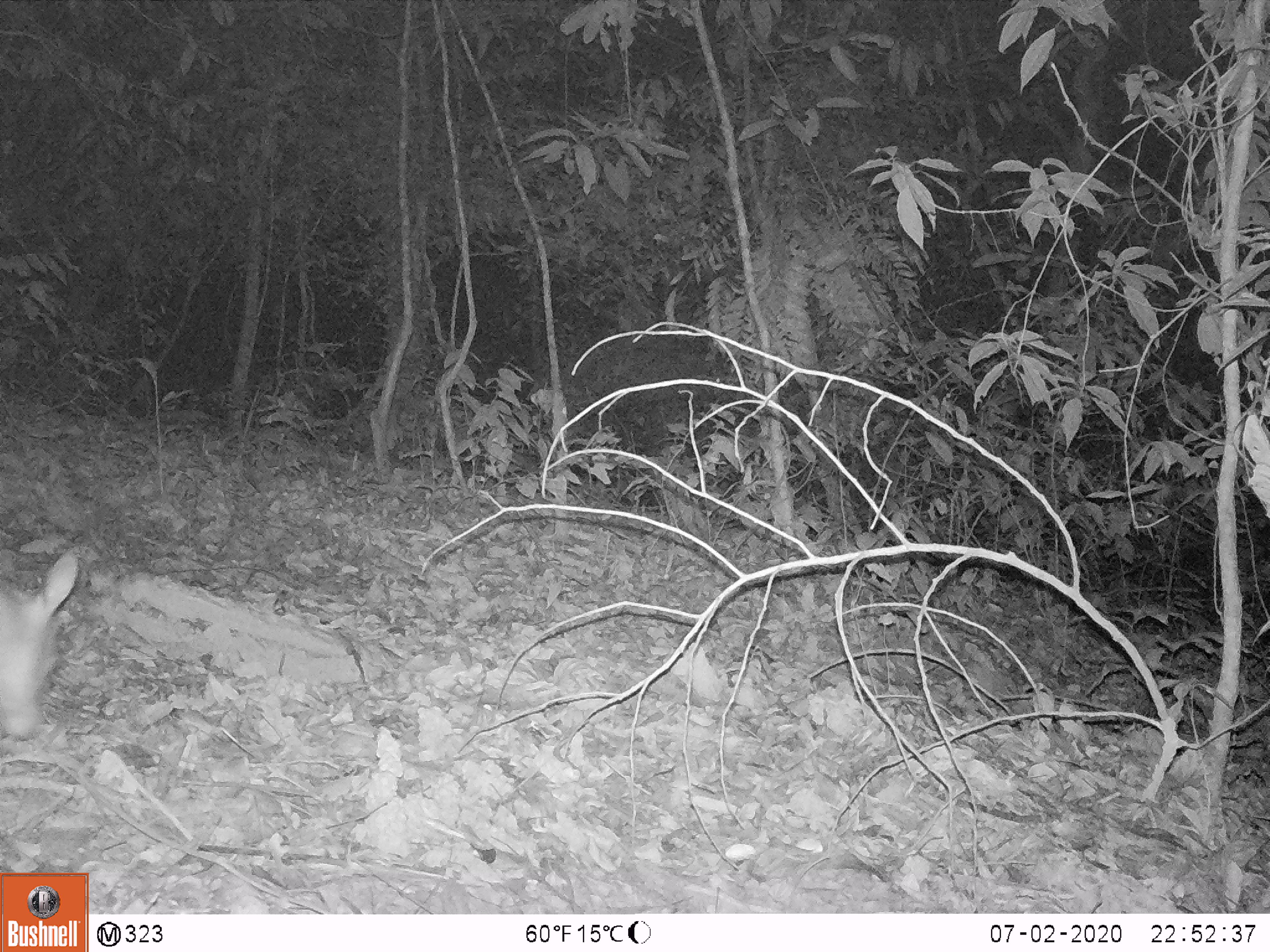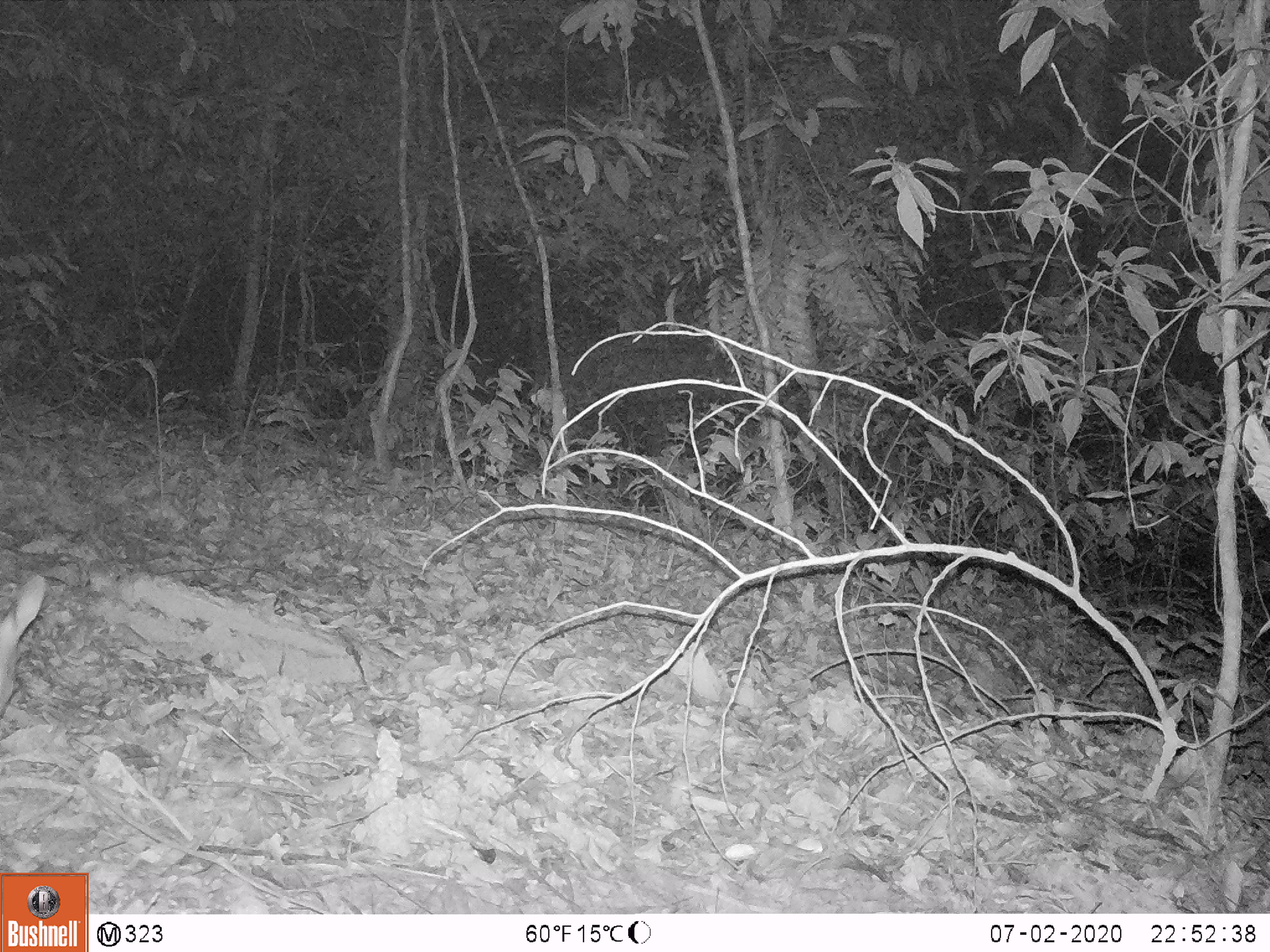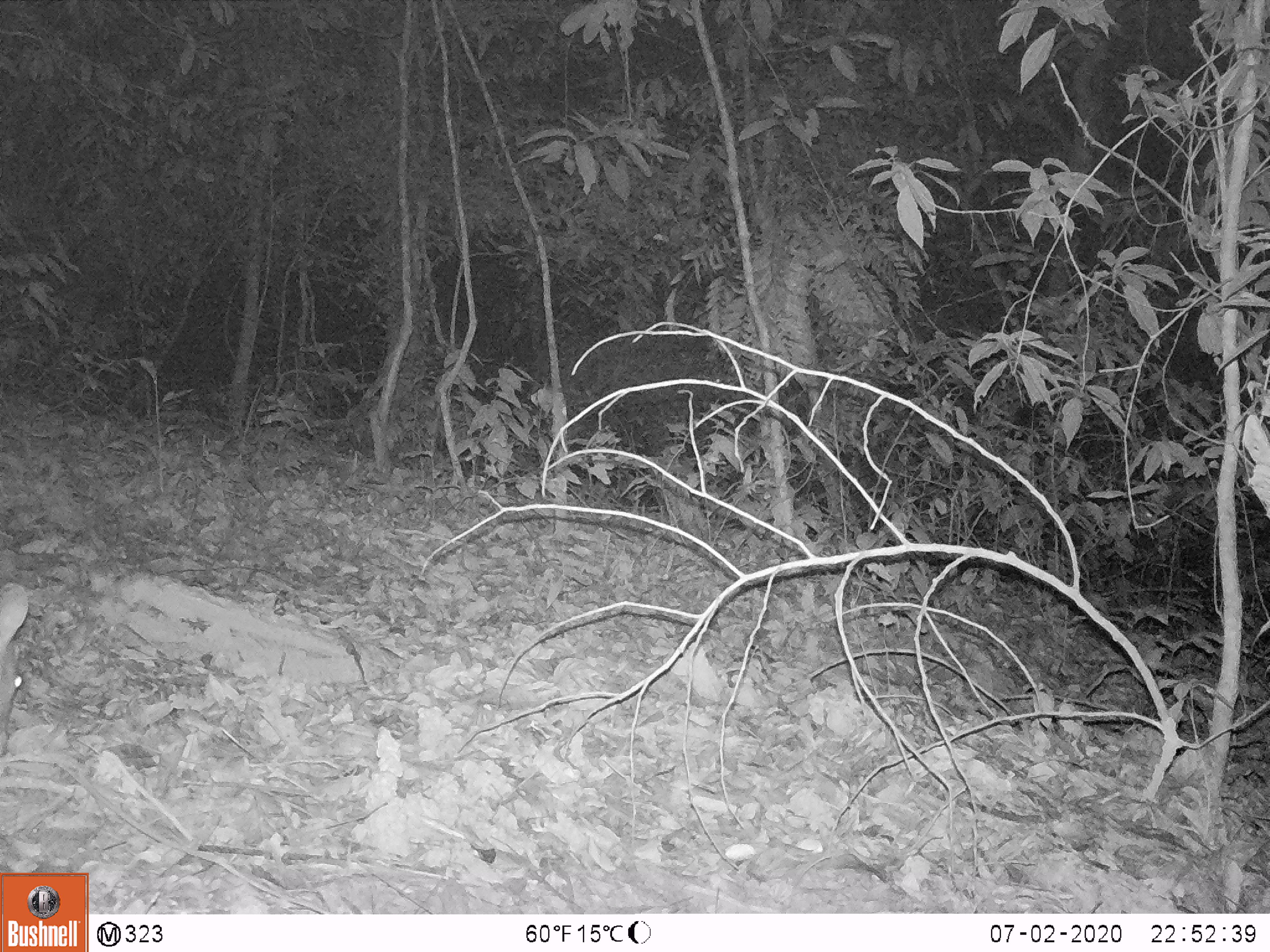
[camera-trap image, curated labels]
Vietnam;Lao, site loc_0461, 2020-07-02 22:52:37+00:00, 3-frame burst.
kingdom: Animalia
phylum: Chordata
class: Mammalia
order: Artiodactyla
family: Cervidae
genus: Muntiacus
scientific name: Muntiacus vuquangensis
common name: large-antlered muntjac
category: large antlered muntjac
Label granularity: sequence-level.